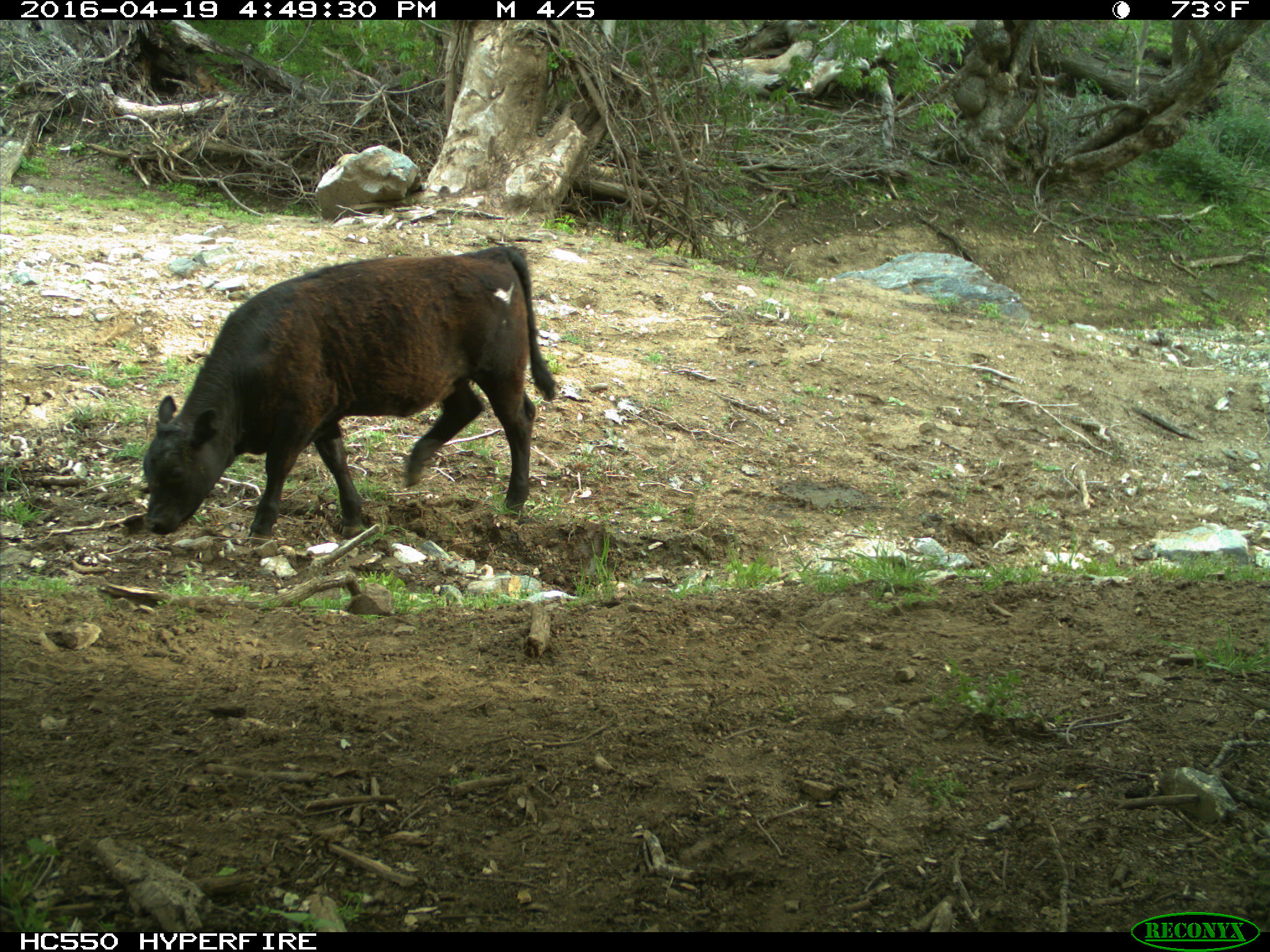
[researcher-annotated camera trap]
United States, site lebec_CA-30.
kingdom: Animalia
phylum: Chordata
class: Mammalia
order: Artiodactyla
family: Bovidae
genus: Bos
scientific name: Bos taurus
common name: domestic cow